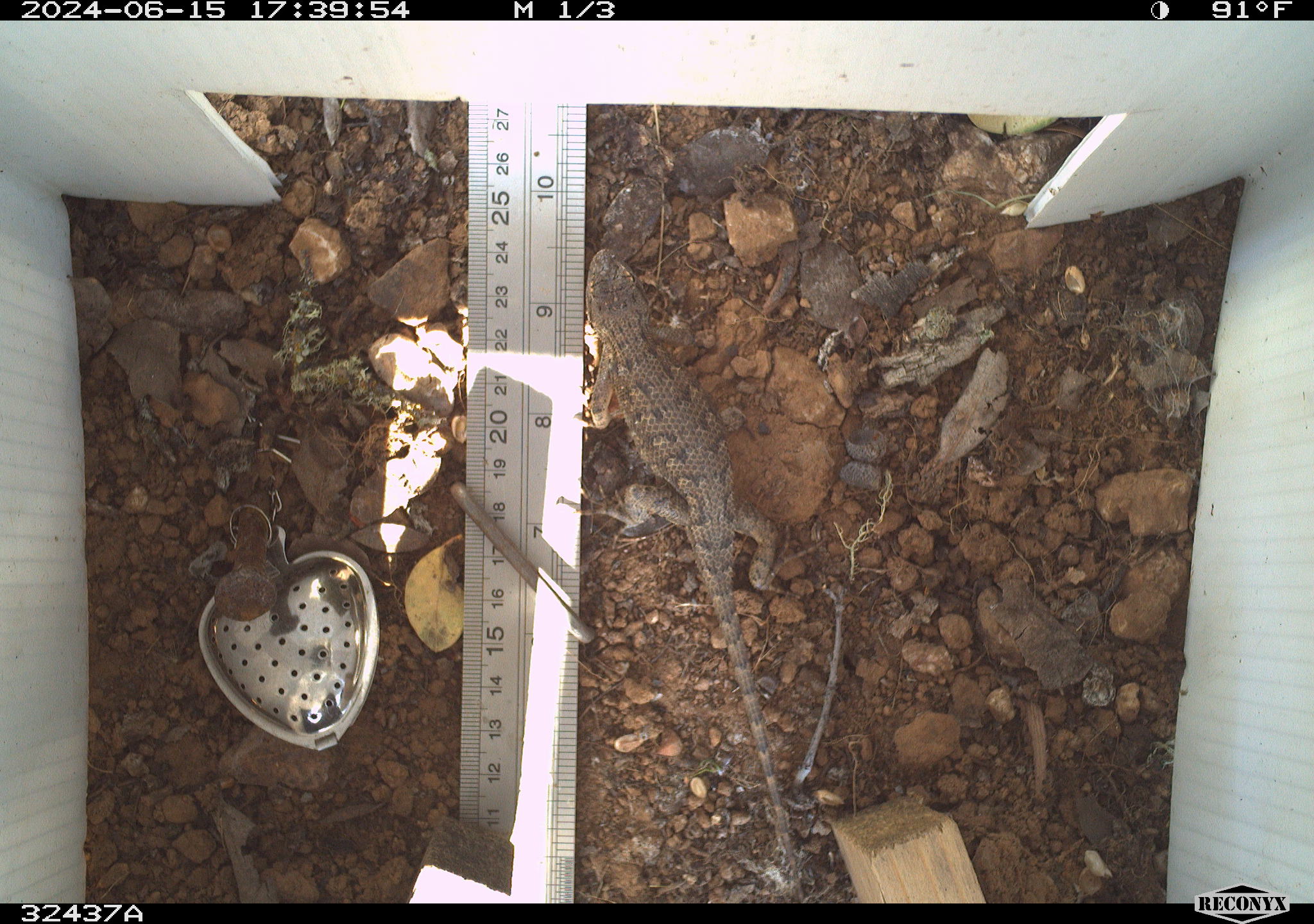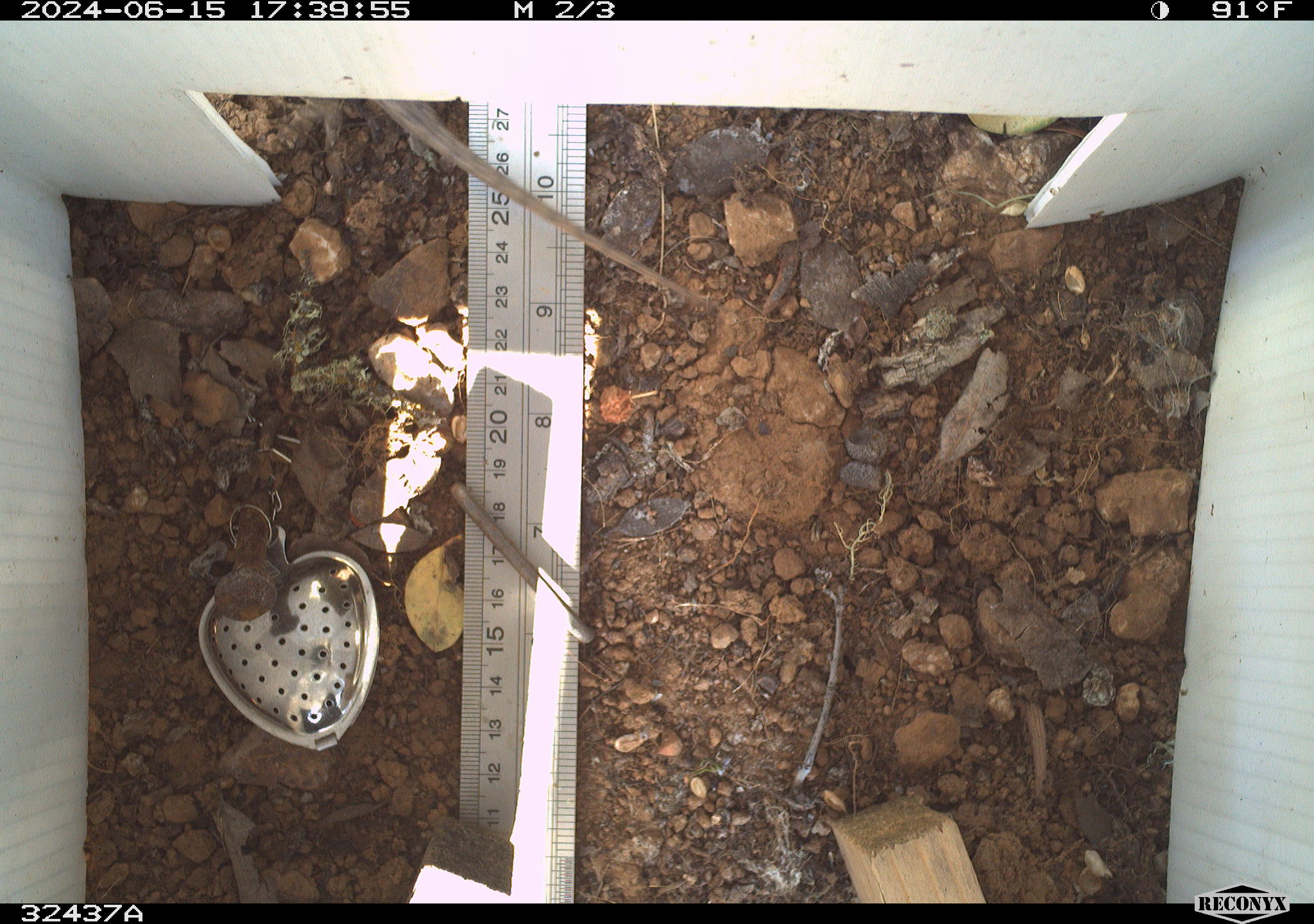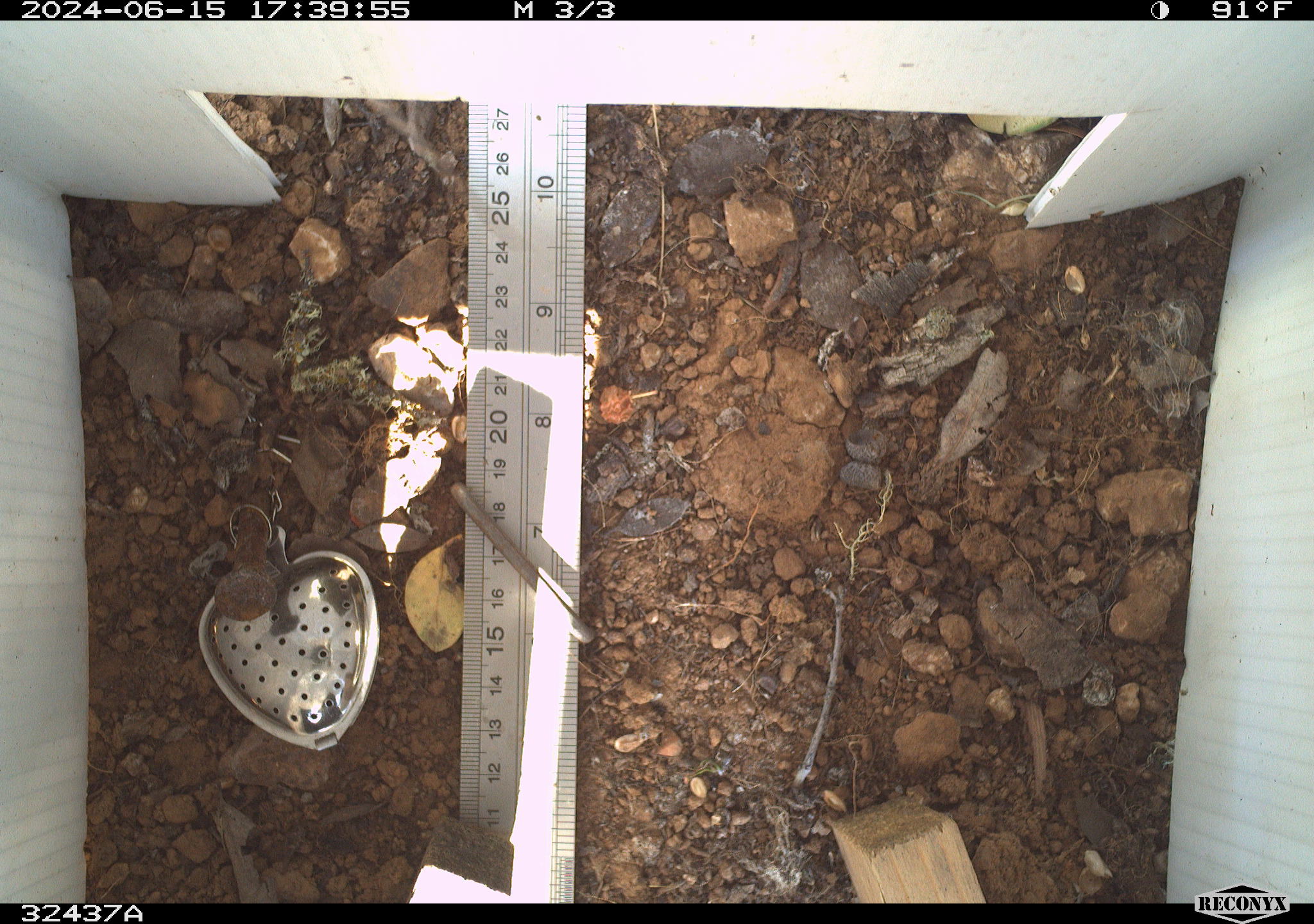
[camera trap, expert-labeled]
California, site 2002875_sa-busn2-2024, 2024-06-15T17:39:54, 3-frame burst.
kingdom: Animalia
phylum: Chordata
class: Reptilia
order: Squamata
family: Phrynosomatidae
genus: Sceloporus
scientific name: Sceloporus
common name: spiny lizards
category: sceloporus species